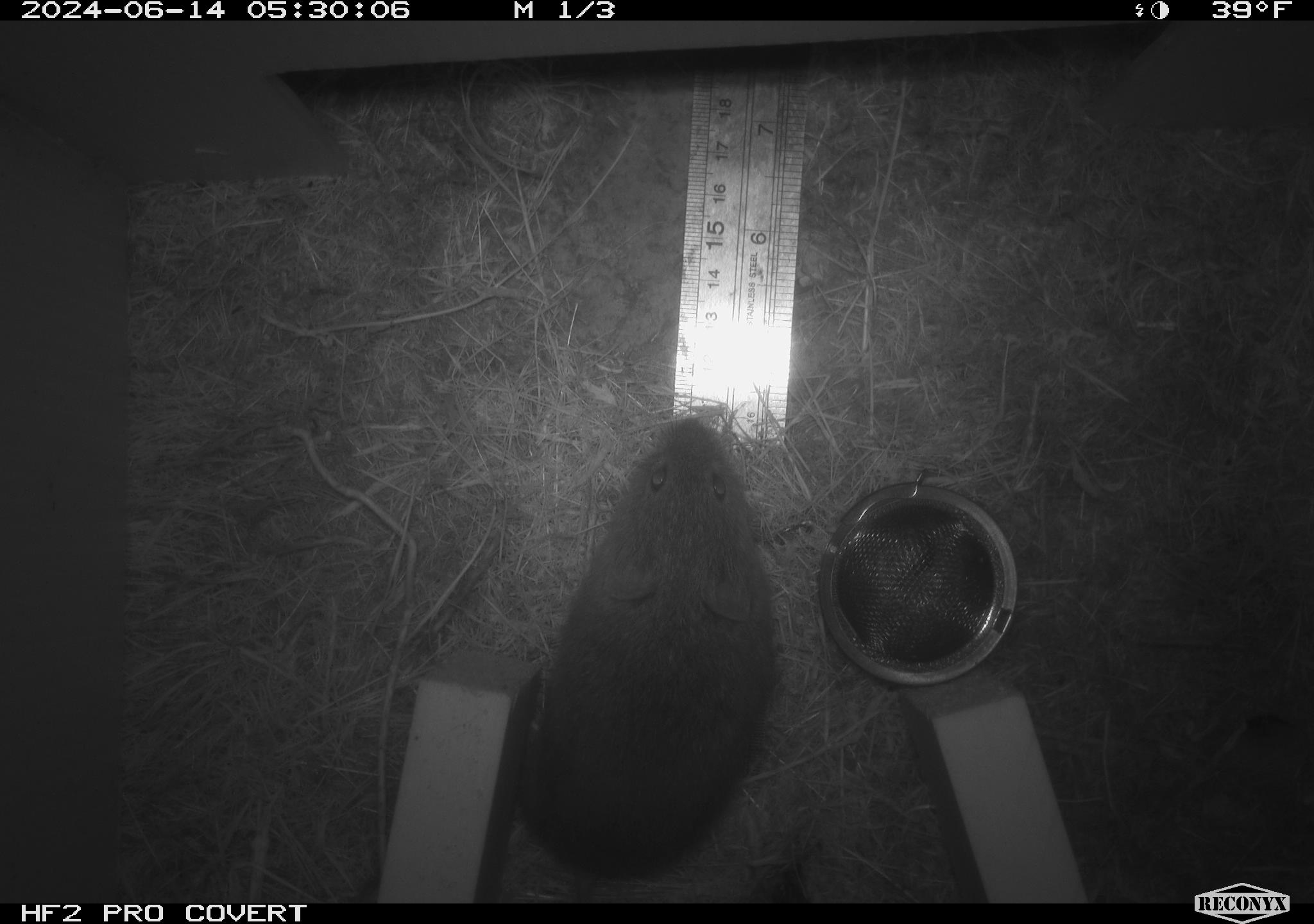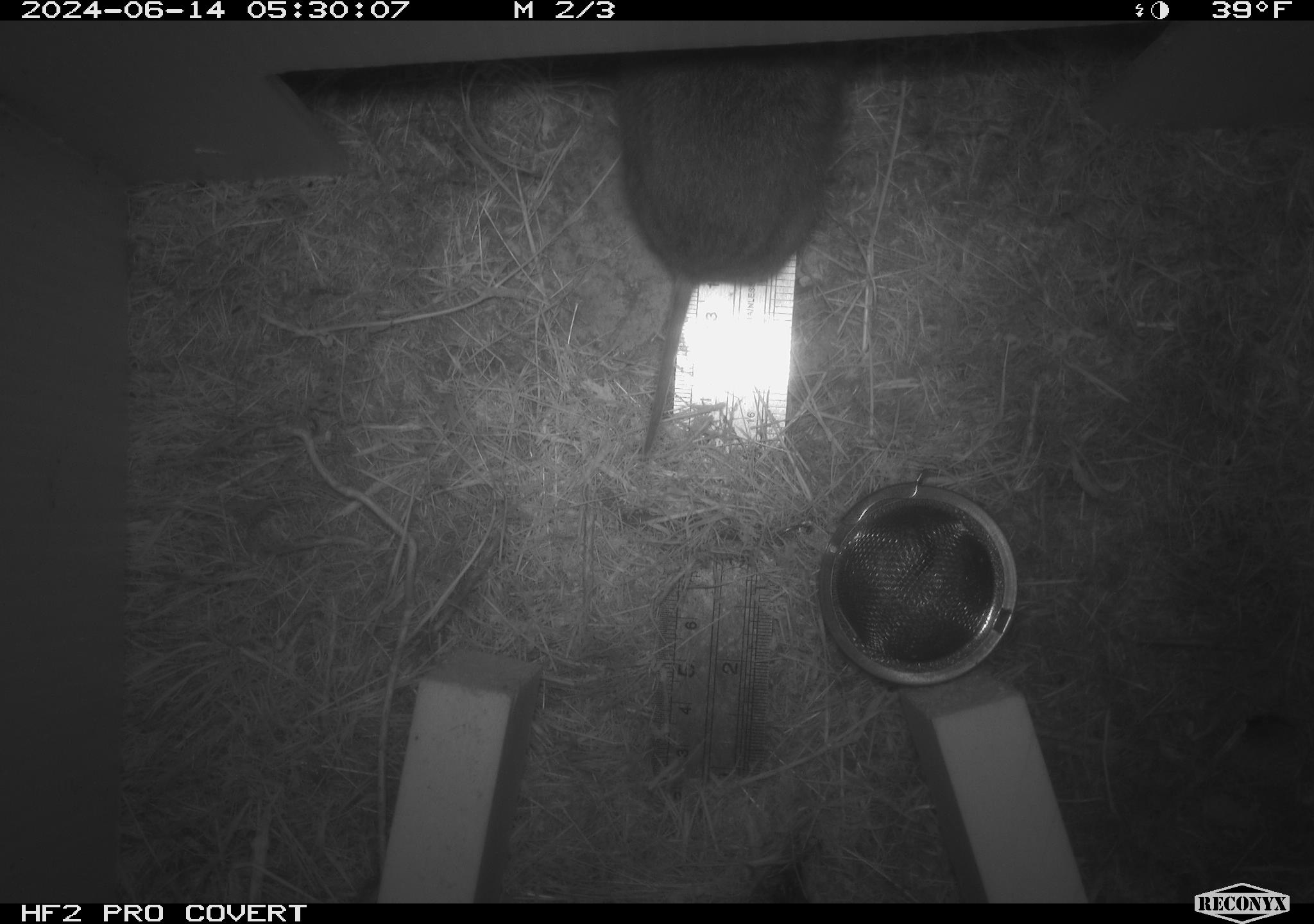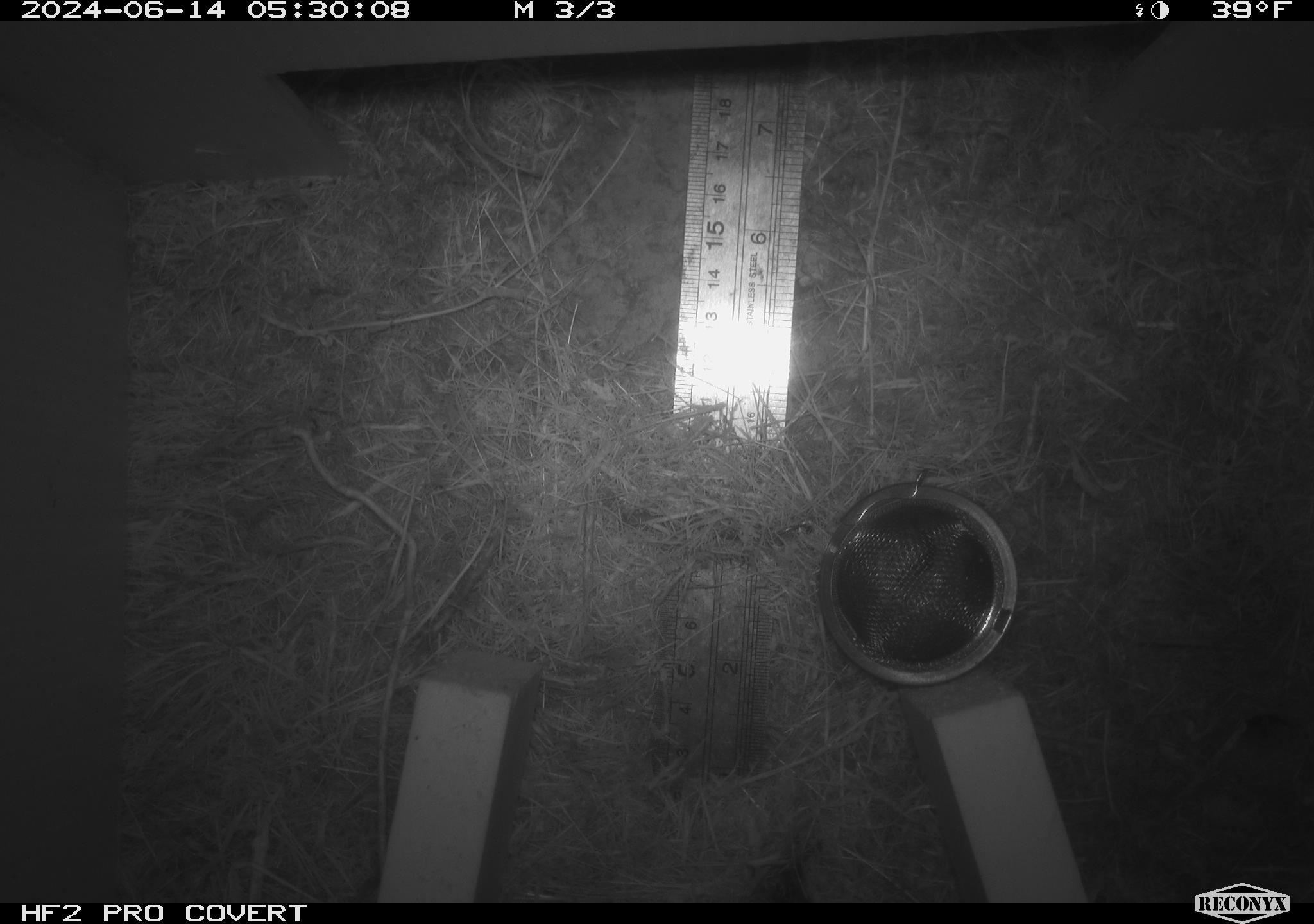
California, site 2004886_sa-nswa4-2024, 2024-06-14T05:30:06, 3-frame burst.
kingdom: Animalia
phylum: Chordata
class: Mammalia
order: Rodentia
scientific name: Rodentia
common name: rodent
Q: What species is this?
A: Rodent (Rodentia).